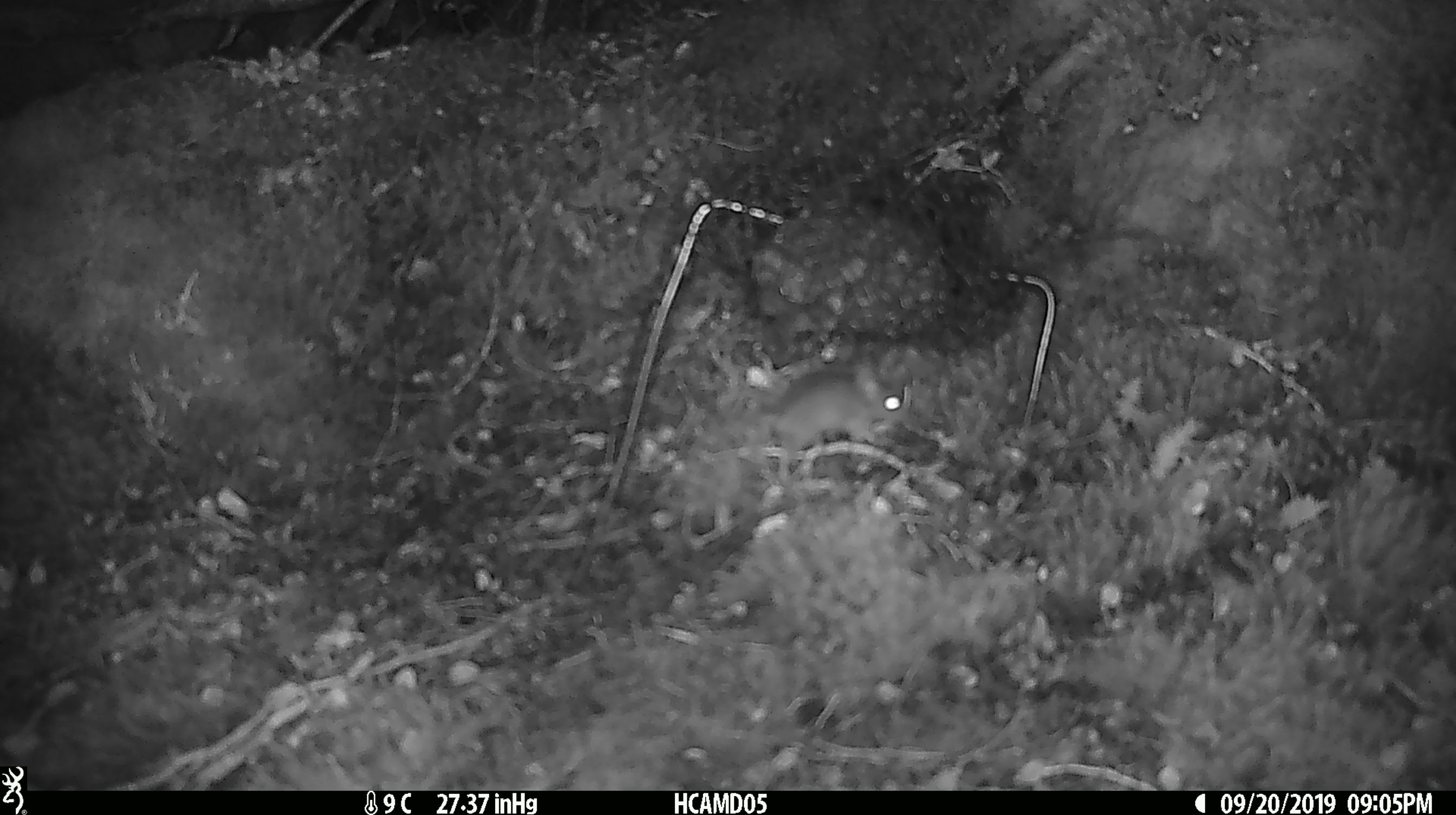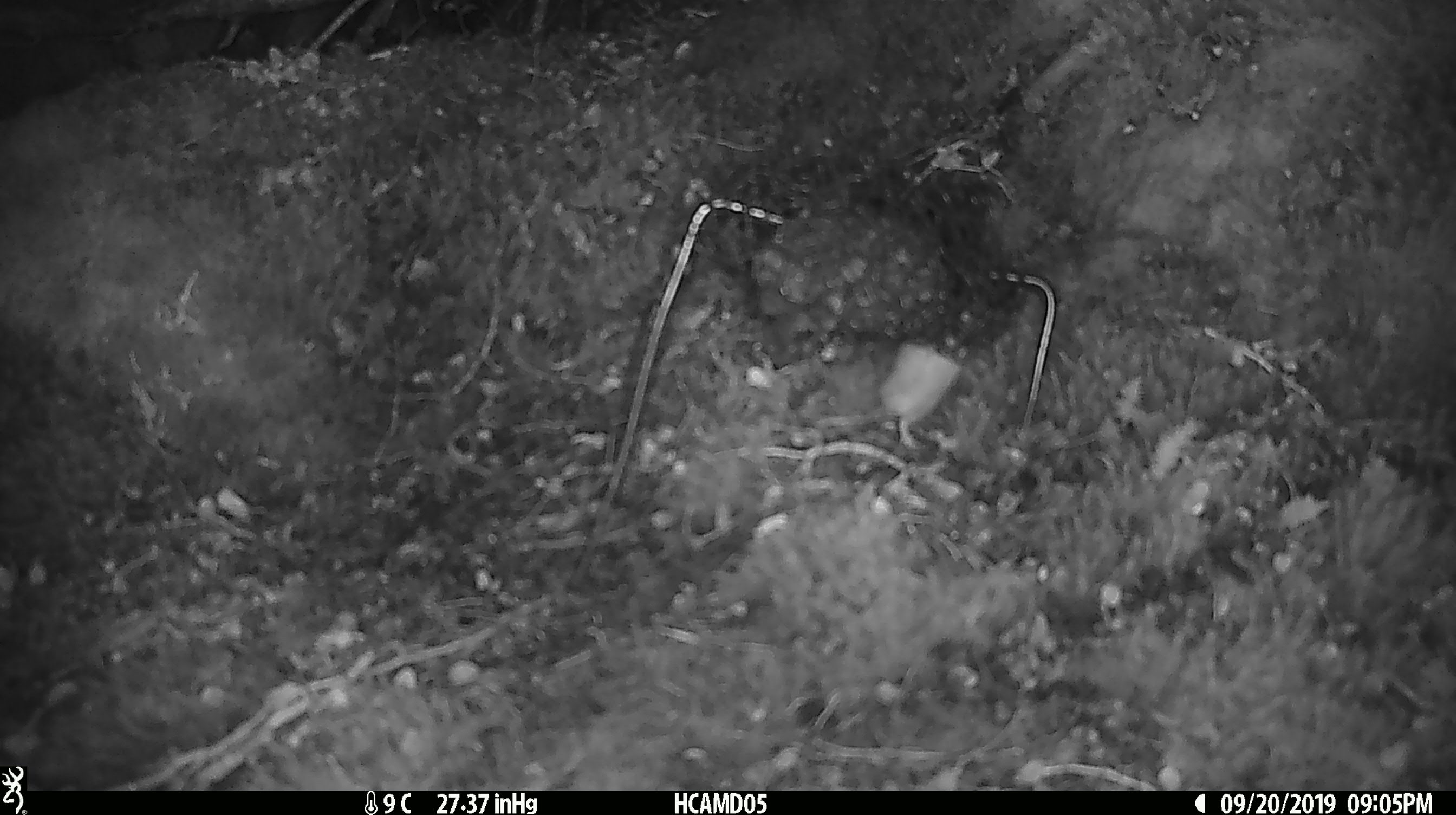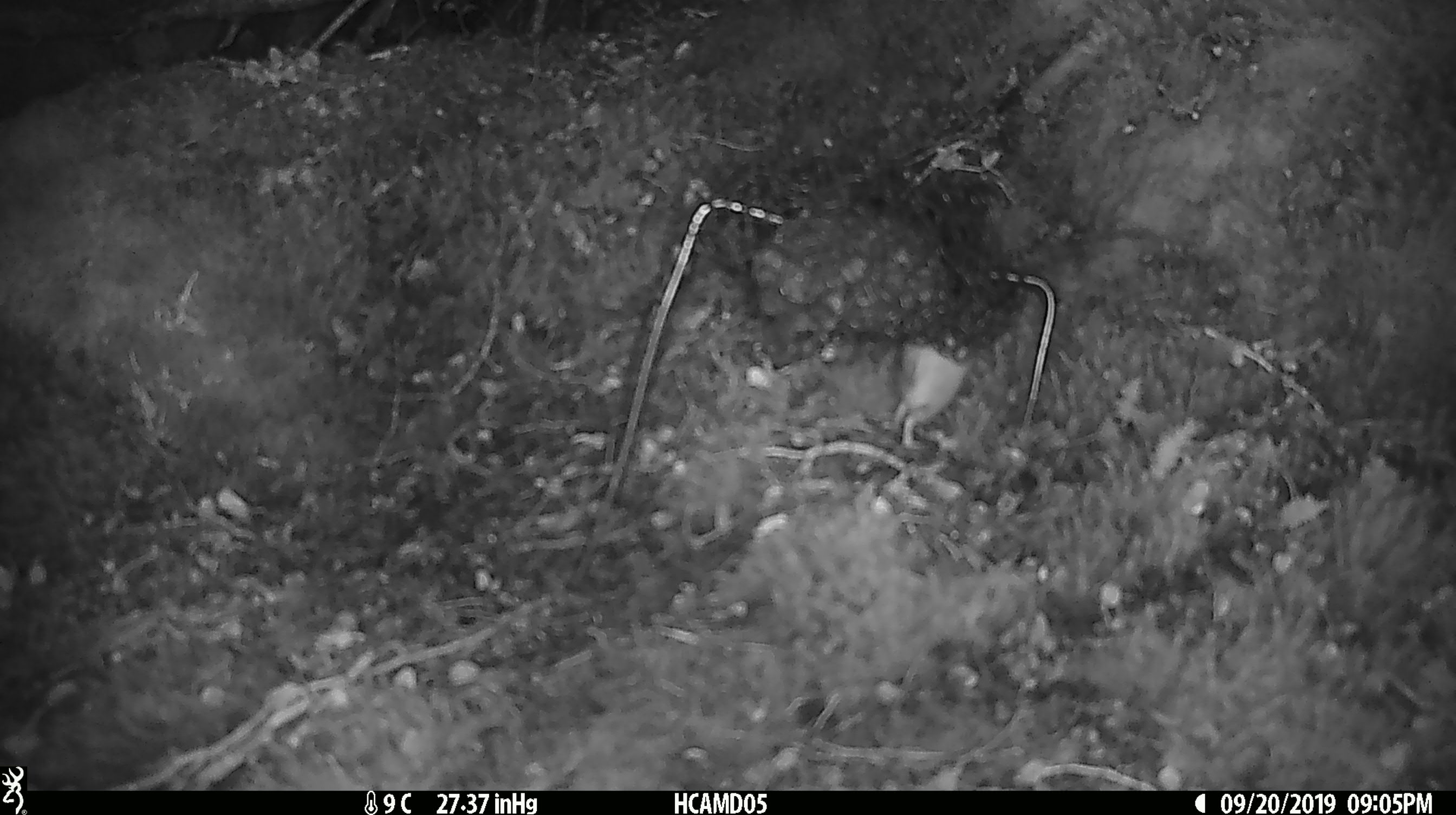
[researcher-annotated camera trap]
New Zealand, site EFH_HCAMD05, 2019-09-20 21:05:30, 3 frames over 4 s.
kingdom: Animalia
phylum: Chordata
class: Mammalia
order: Rodentia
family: Muridae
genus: Mus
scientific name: Mus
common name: mouse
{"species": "mouse (Mus)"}